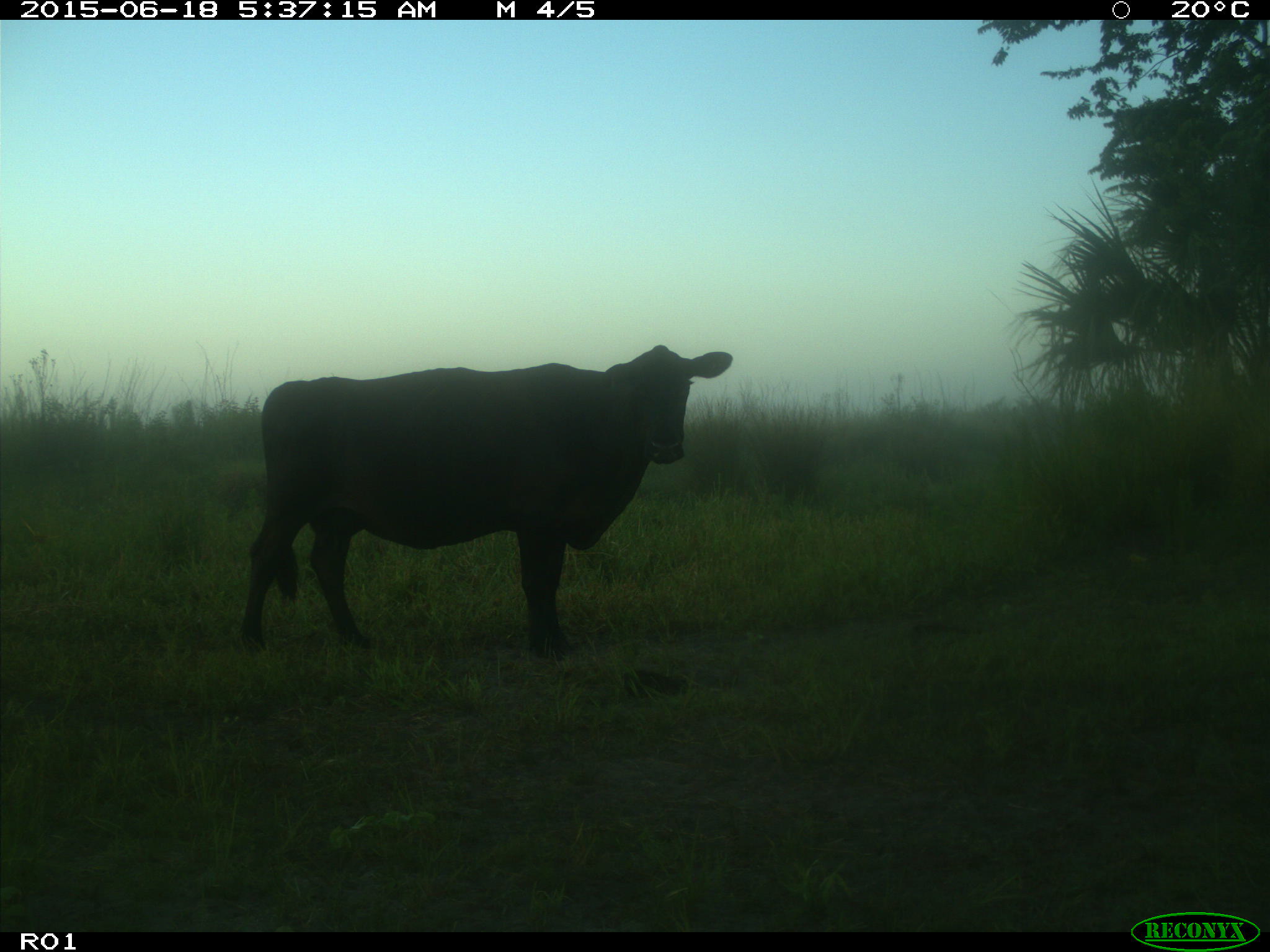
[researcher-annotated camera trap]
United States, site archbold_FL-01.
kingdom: Animalia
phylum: Chordata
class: Mammalia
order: Artiodactyla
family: Bovidae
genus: Bos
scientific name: Bos taurus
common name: domestic cow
Bos taurus (domestic cow).